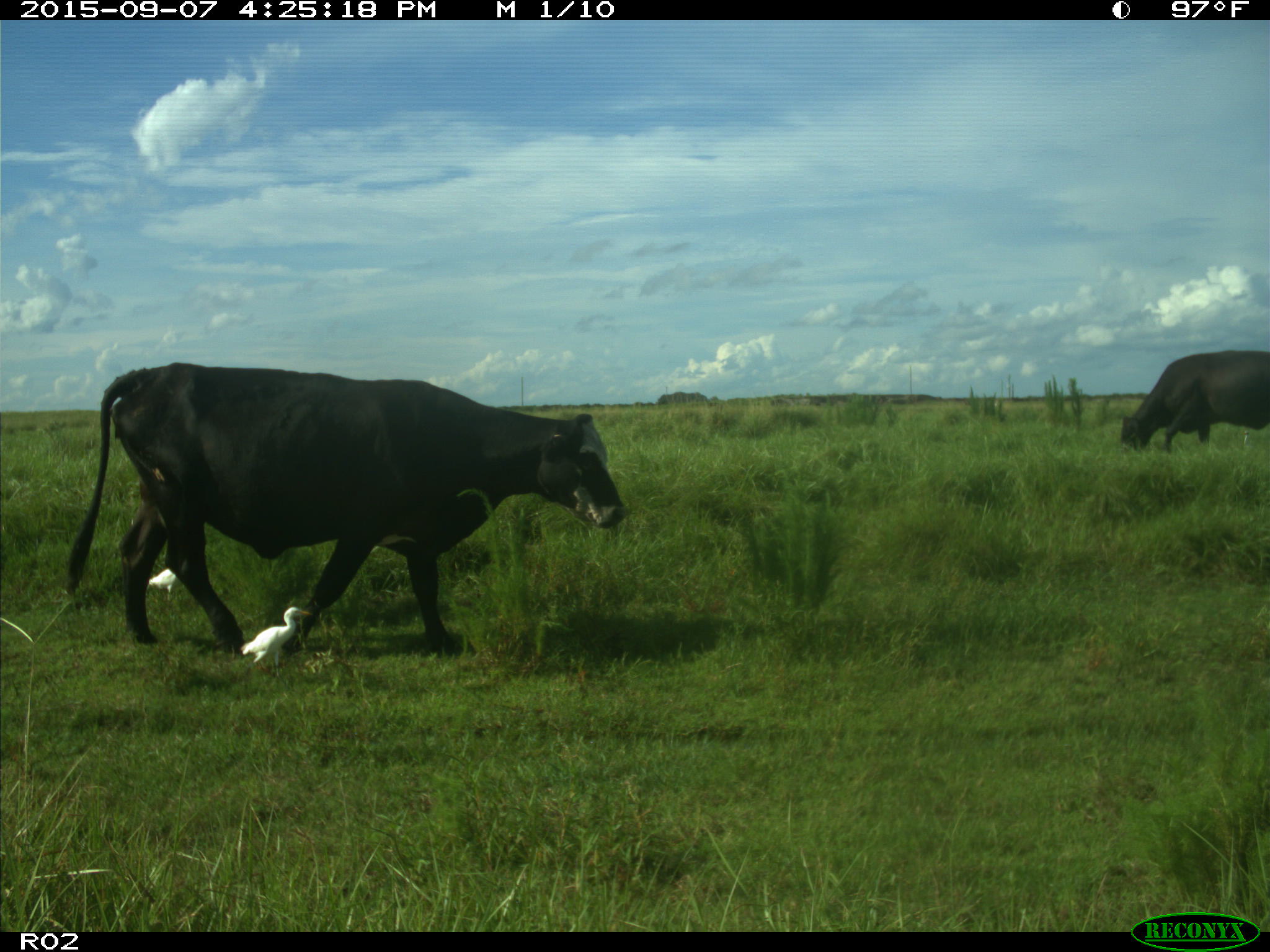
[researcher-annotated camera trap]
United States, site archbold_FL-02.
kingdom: Animalia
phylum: Chordata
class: Mammalia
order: Artiodactyla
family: Bovidae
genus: Bos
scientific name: Bos taurus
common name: domestic cow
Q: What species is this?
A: Bos taurus (domestic cow).